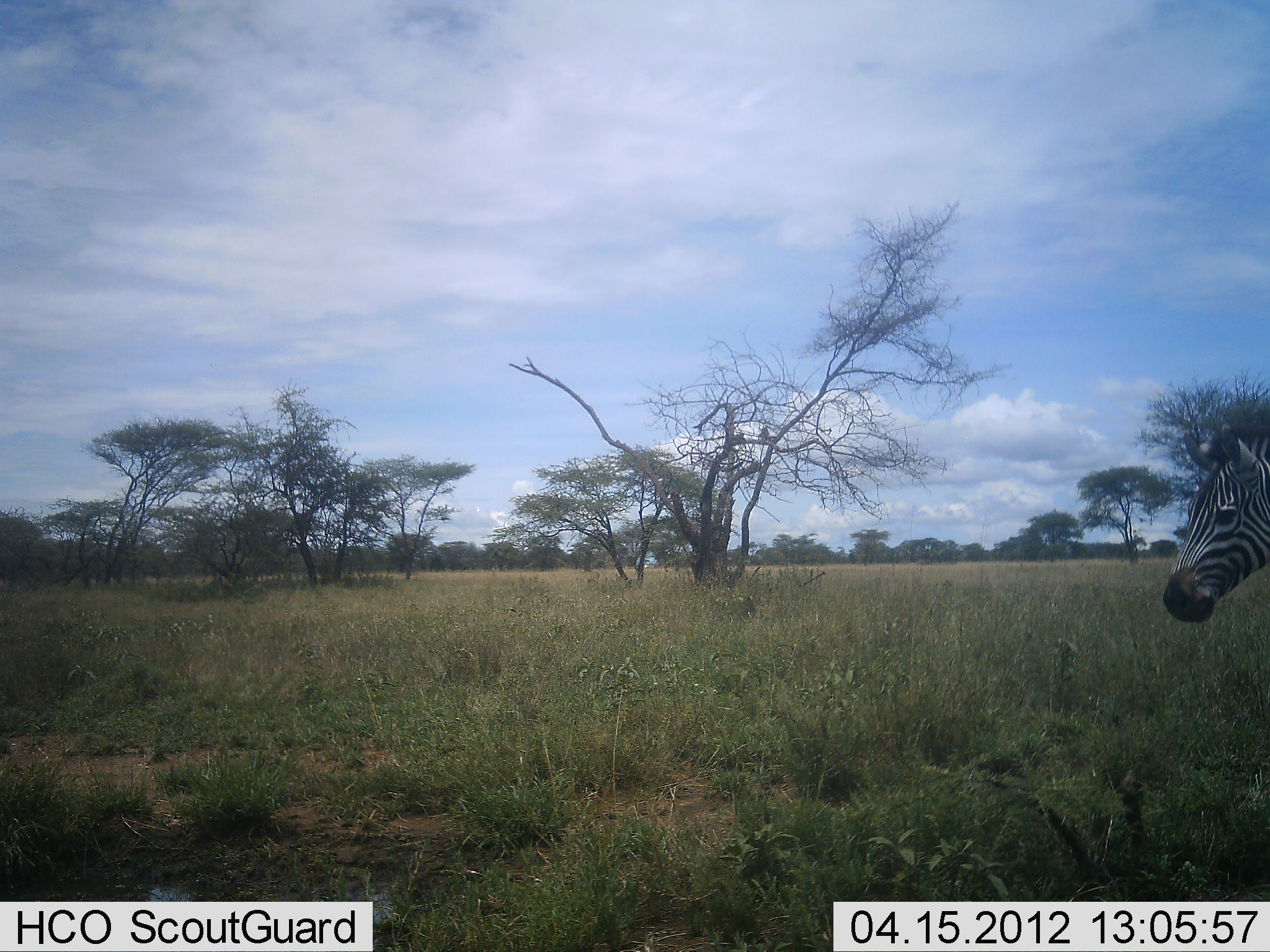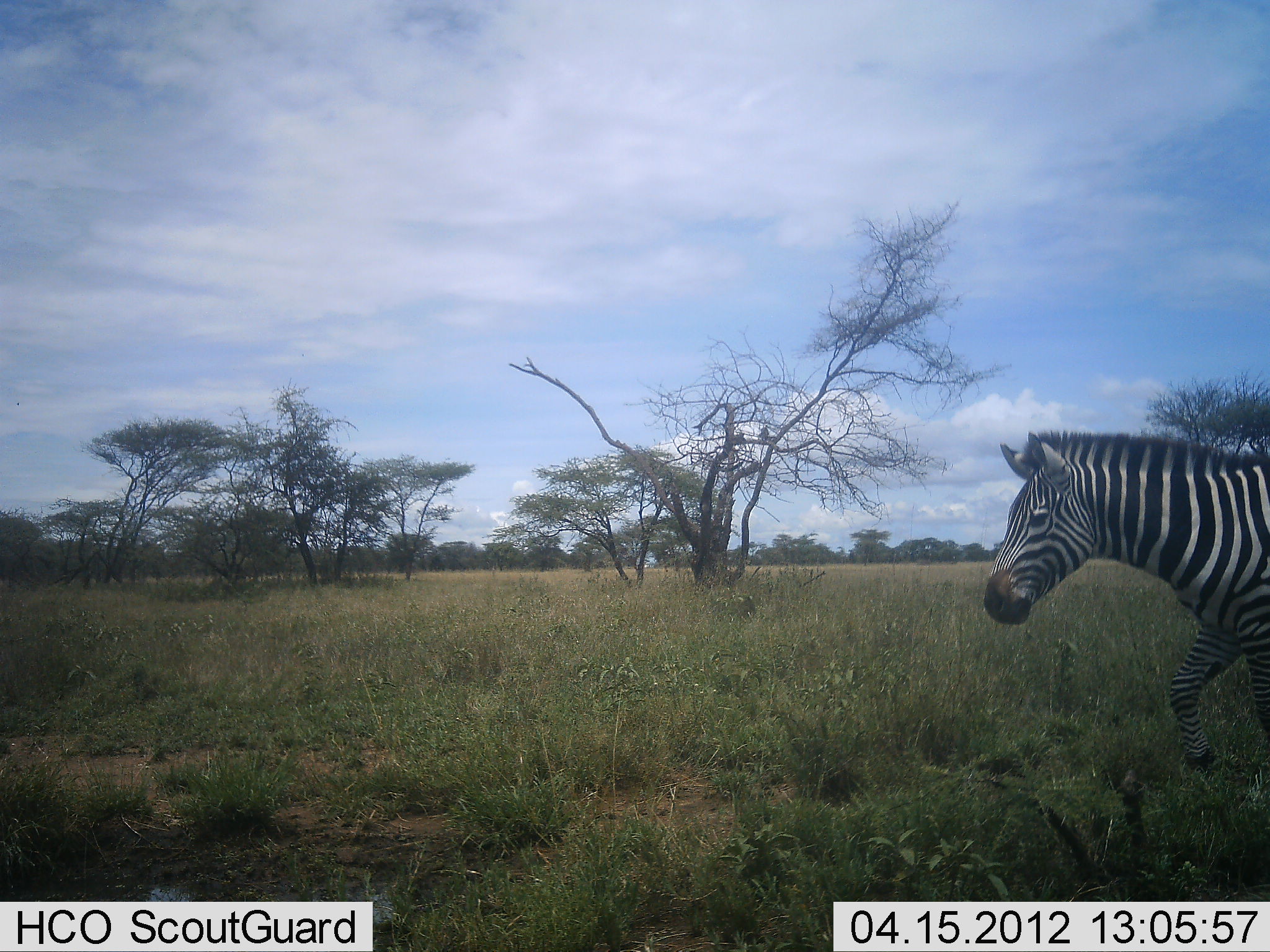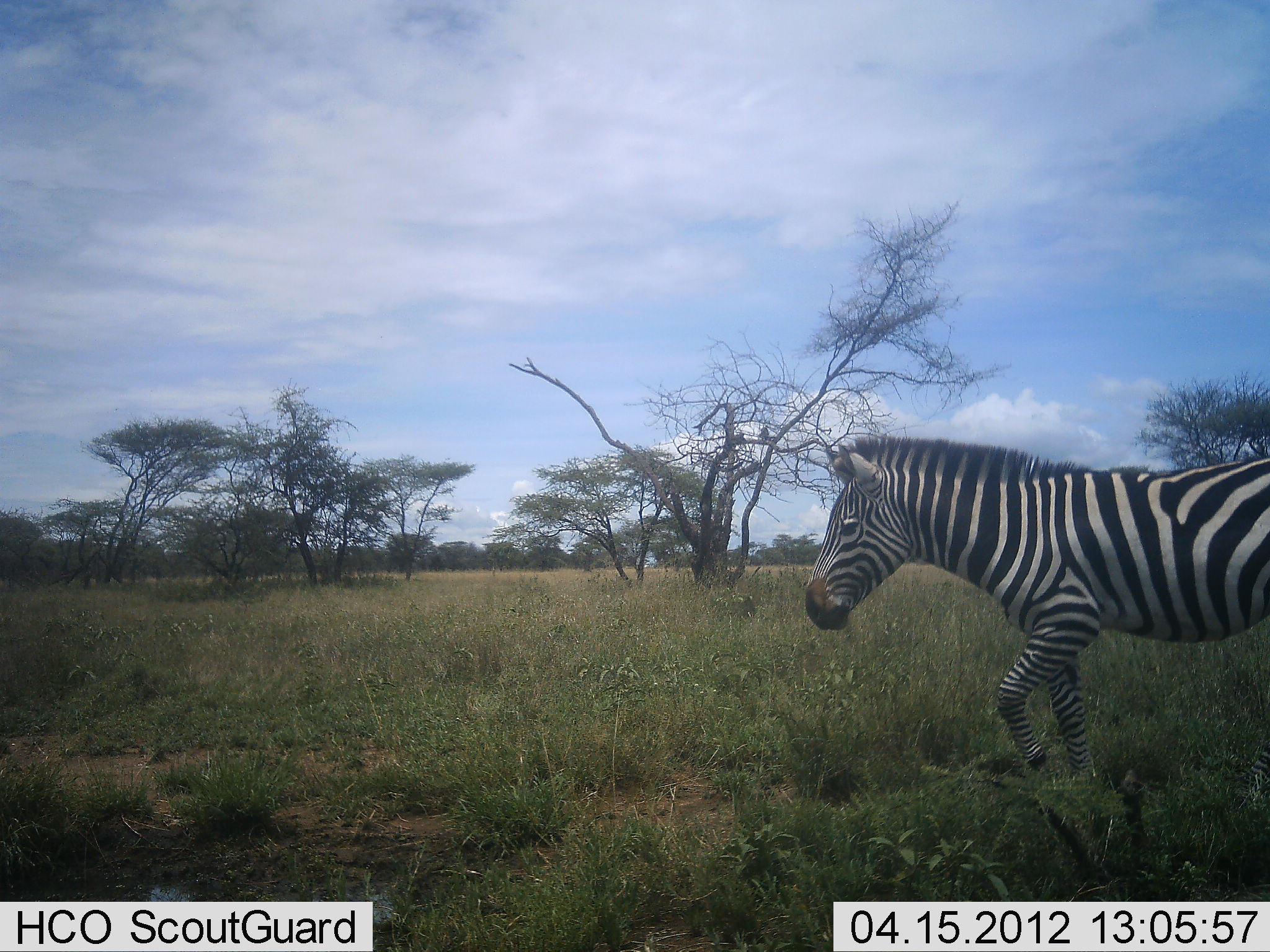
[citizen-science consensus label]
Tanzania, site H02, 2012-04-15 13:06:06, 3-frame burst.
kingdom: Animalia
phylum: Chordata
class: Mammalia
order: Perissodactyla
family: Equidae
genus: Equus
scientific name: Equus quagga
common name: plains zebra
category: zebra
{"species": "zebra (plains zebra) (Equus quagga)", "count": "1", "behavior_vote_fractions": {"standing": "3%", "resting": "0%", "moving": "100%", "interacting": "0%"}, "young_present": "0%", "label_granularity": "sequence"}